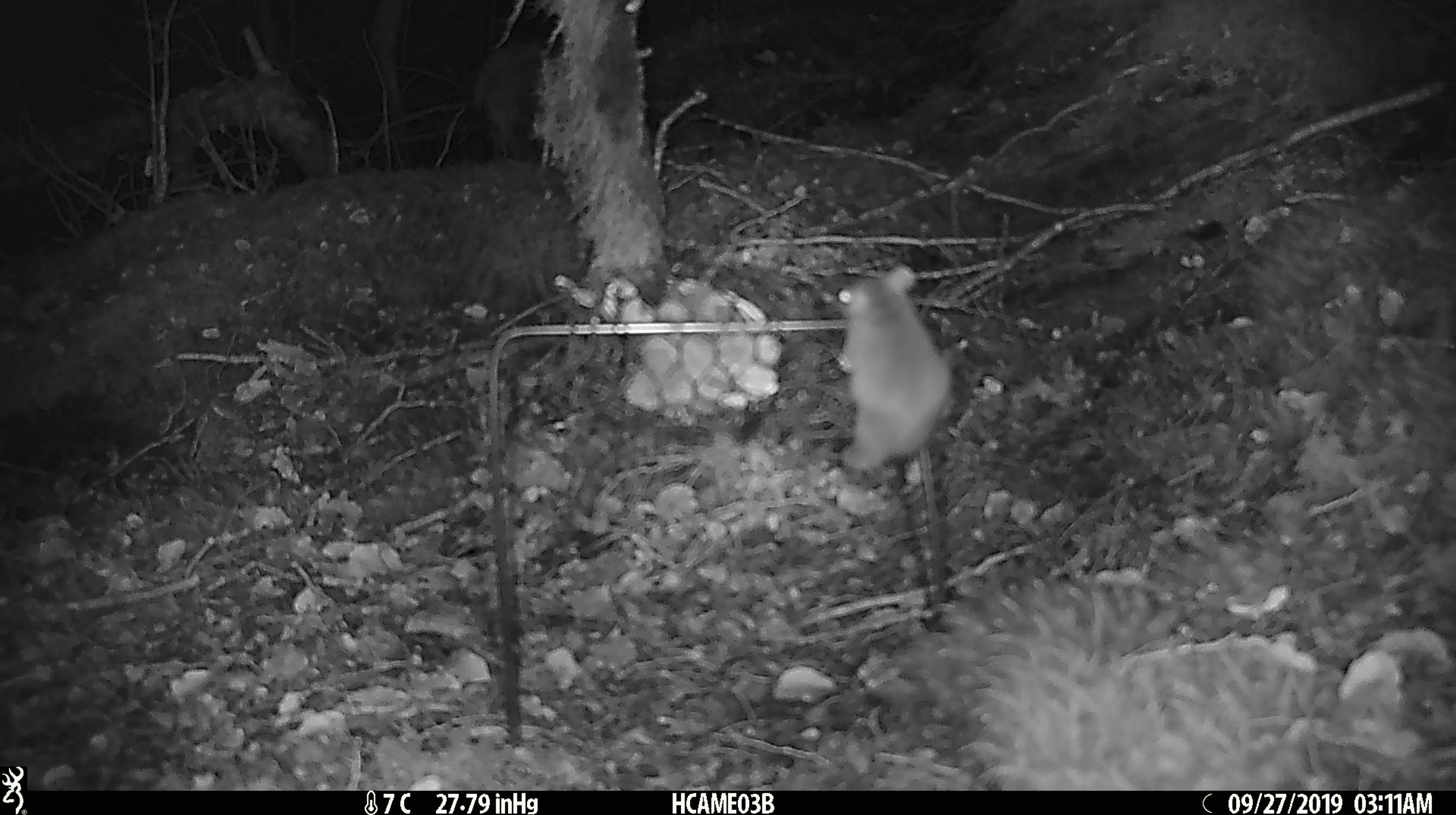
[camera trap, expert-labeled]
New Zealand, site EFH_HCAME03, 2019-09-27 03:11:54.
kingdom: Animalia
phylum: Chordata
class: Mammalia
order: Rodentia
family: Muridae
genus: Mus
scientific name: Mus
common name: mouse